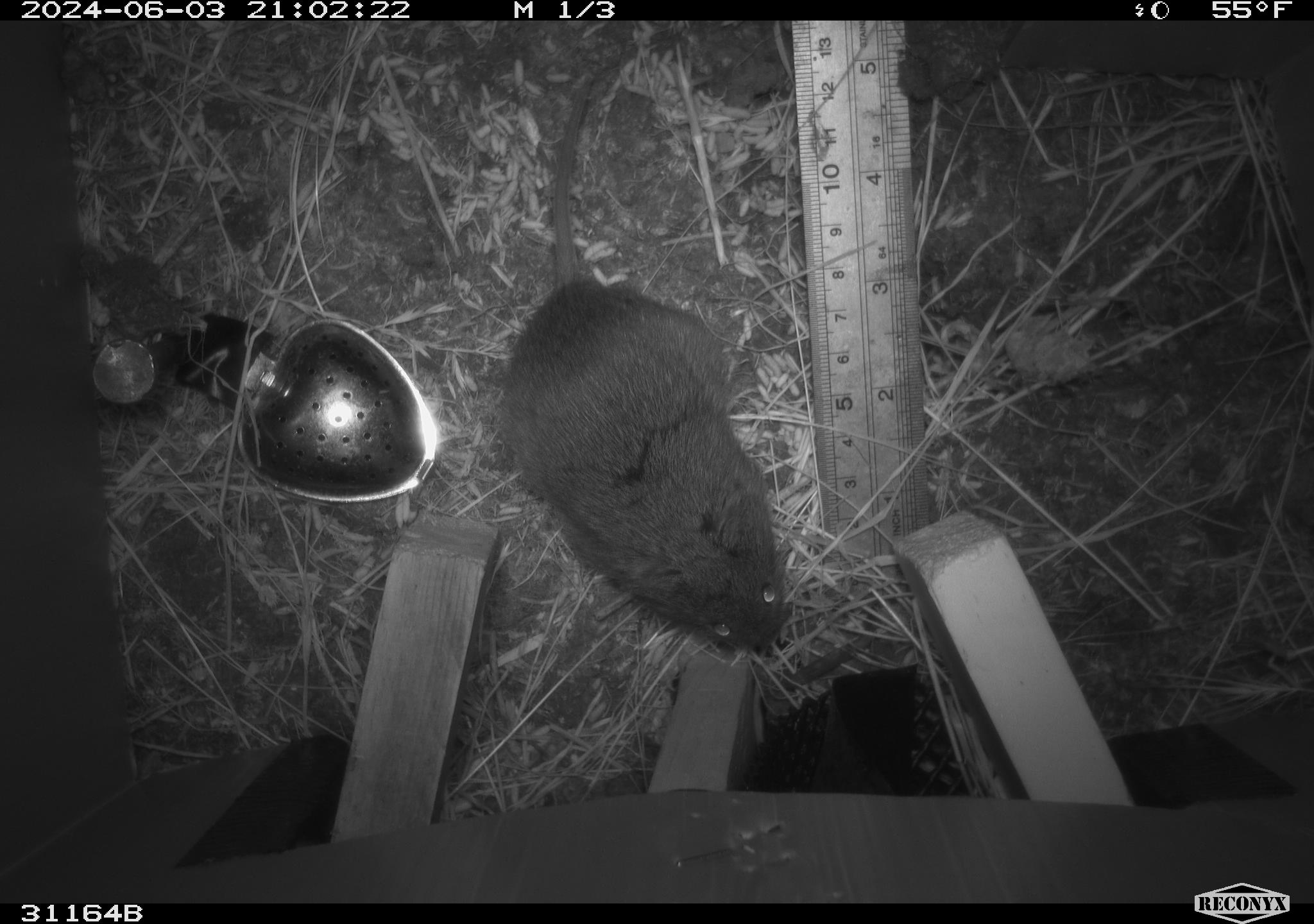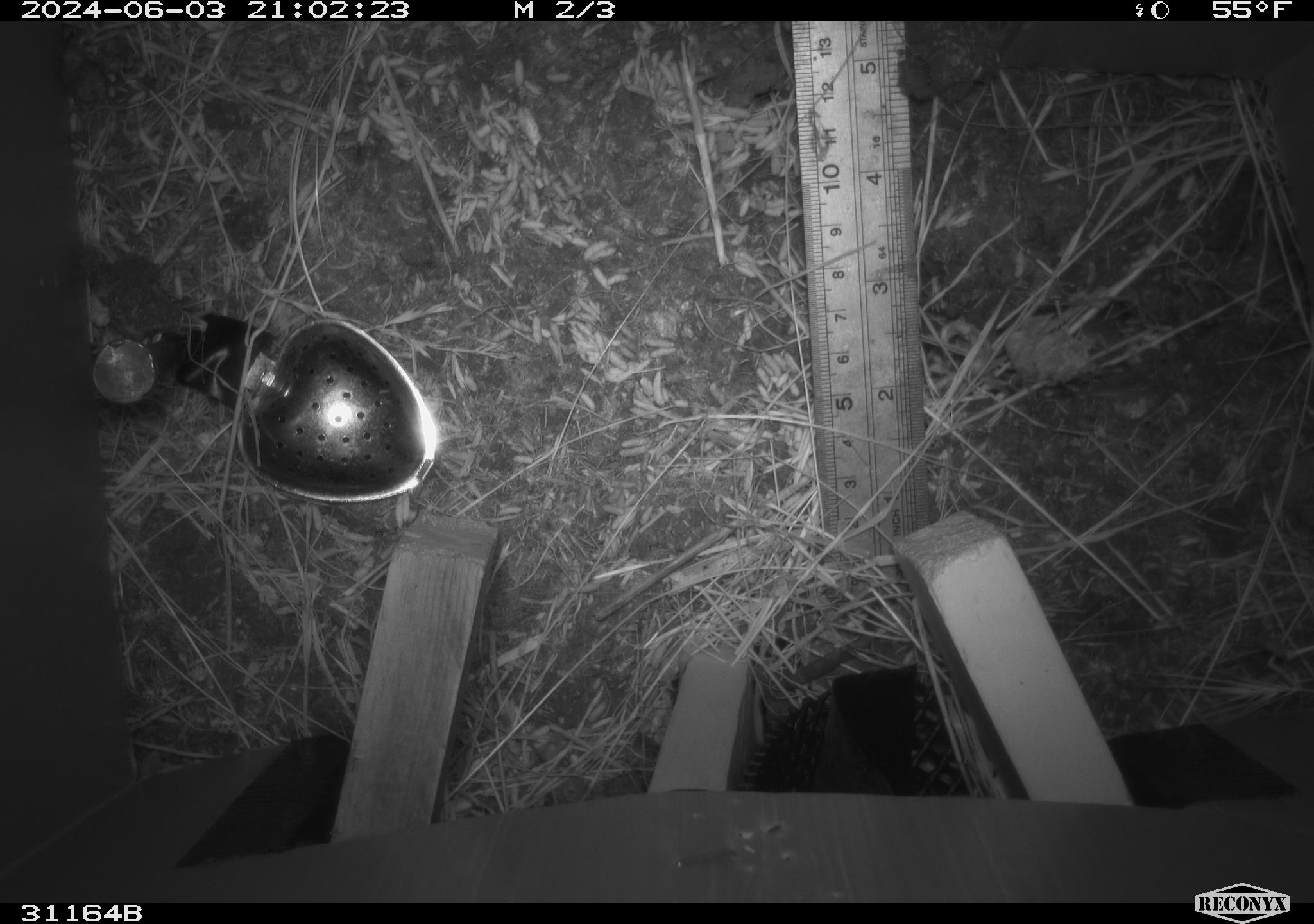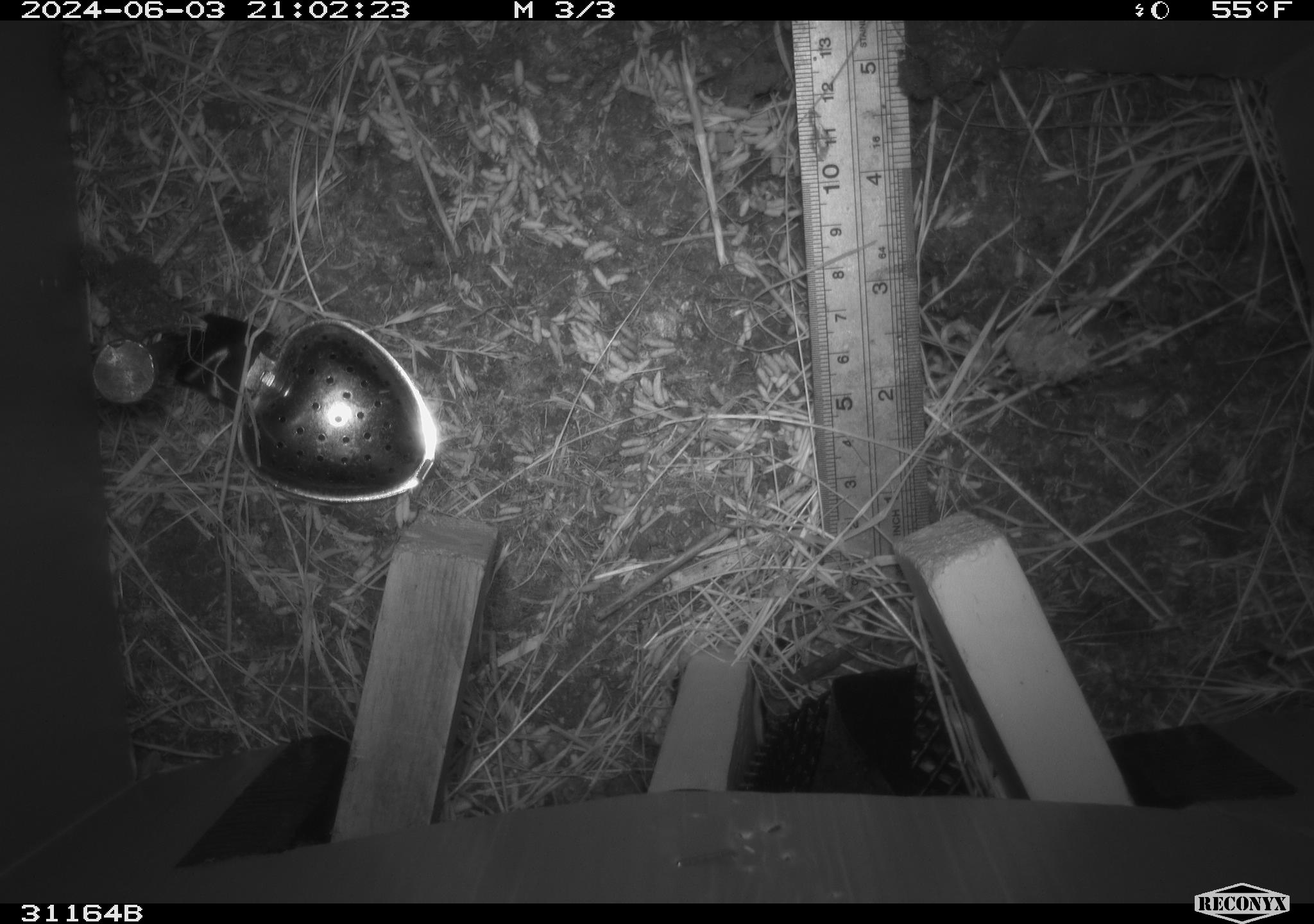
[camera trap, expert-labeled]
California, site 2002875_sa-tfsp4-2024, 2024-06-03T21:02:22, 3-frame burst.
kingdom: Animalia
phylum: Chordata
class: Mammalia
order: Rodentia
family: Cricetidae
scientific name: Arvicolinae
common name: voles, lemmings, and muskrats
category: arvicolinae subfamily